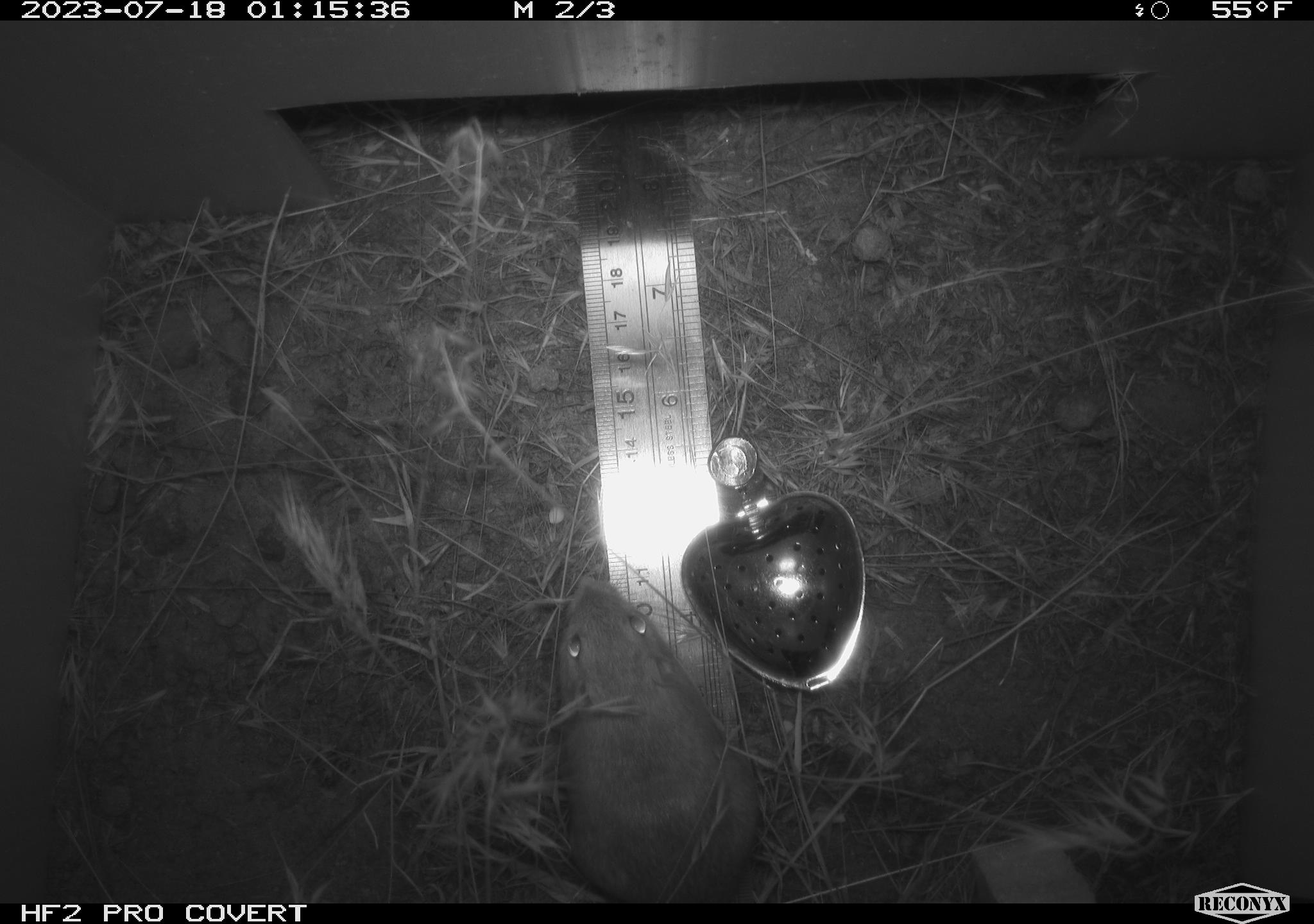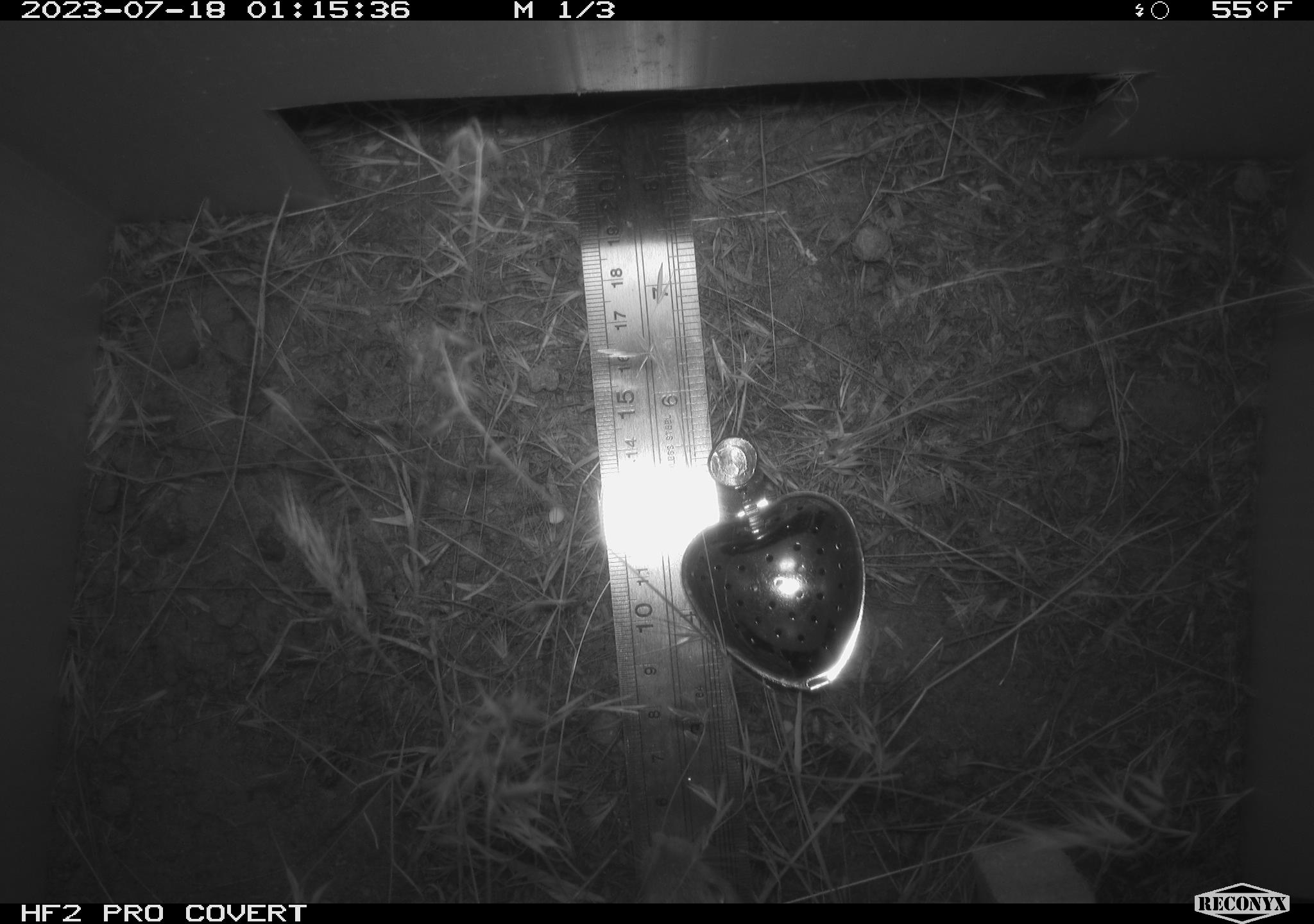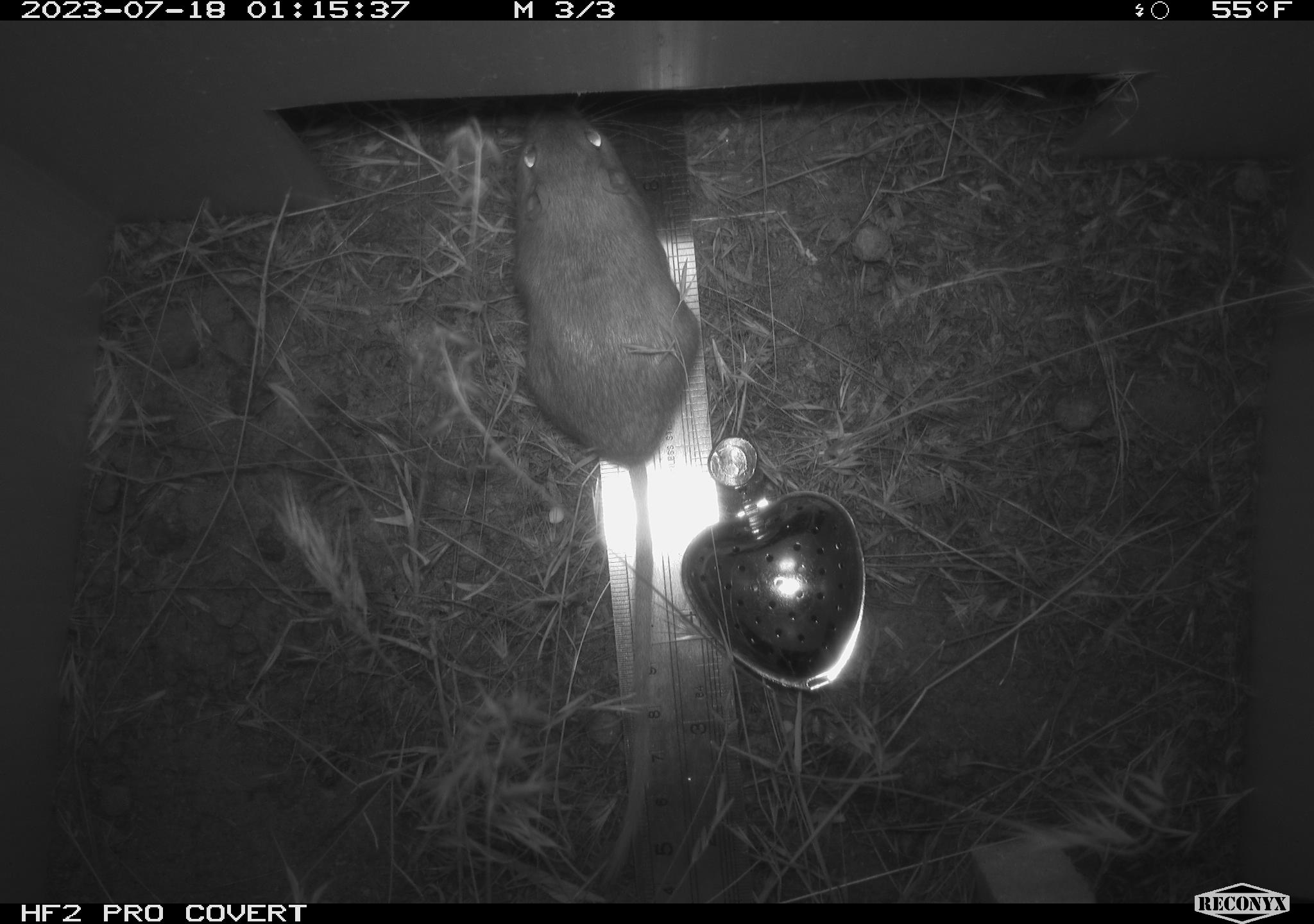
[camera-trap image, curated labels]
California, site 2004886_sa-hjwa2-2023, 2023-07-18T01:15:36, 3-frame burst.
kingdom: Animalia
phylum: Chordata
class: Mammalia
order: Rodentia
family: Heteromyidae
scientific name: Heteromyidae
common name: kangaroo rats and pocket mice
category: heteromyidae family